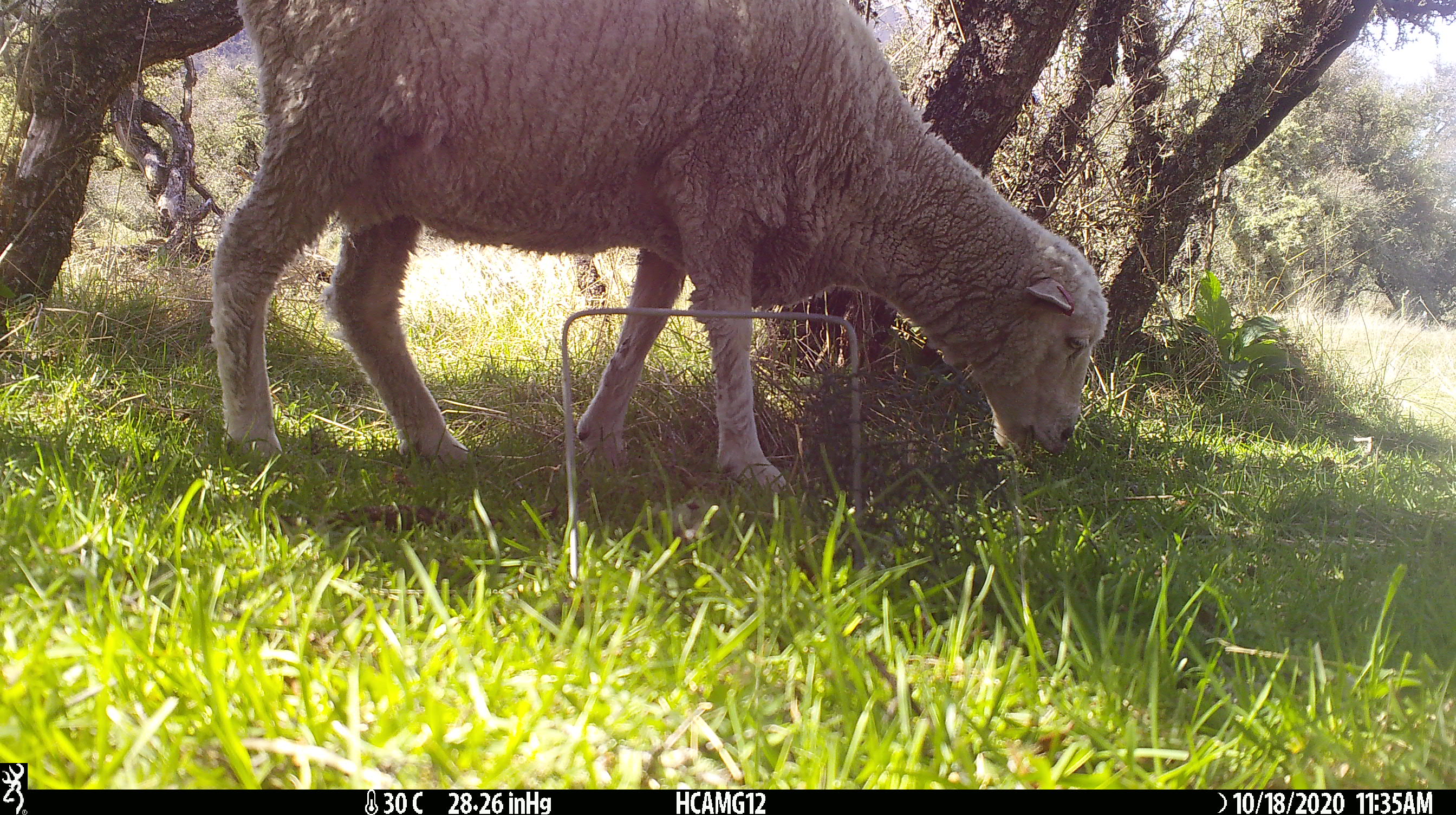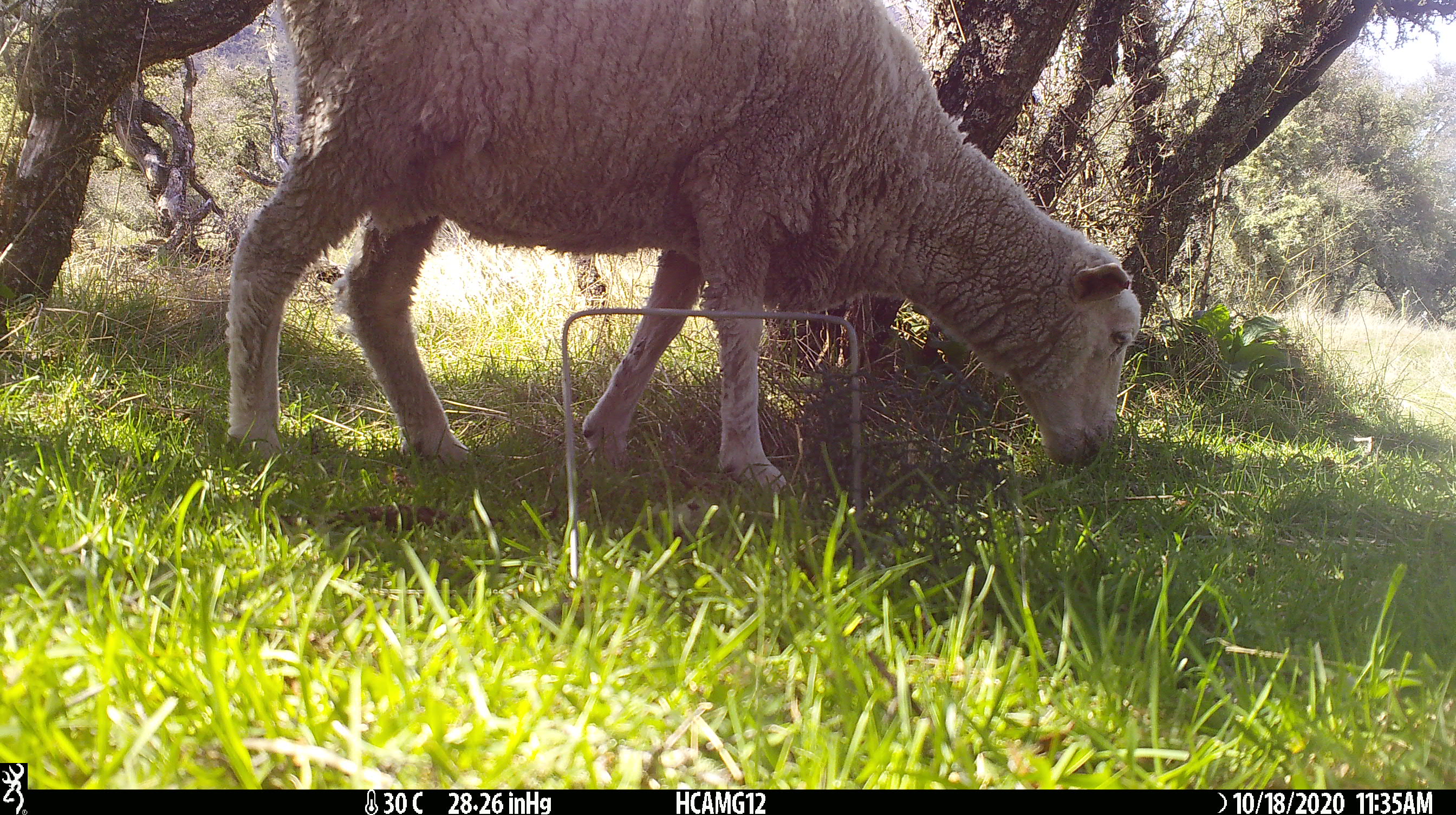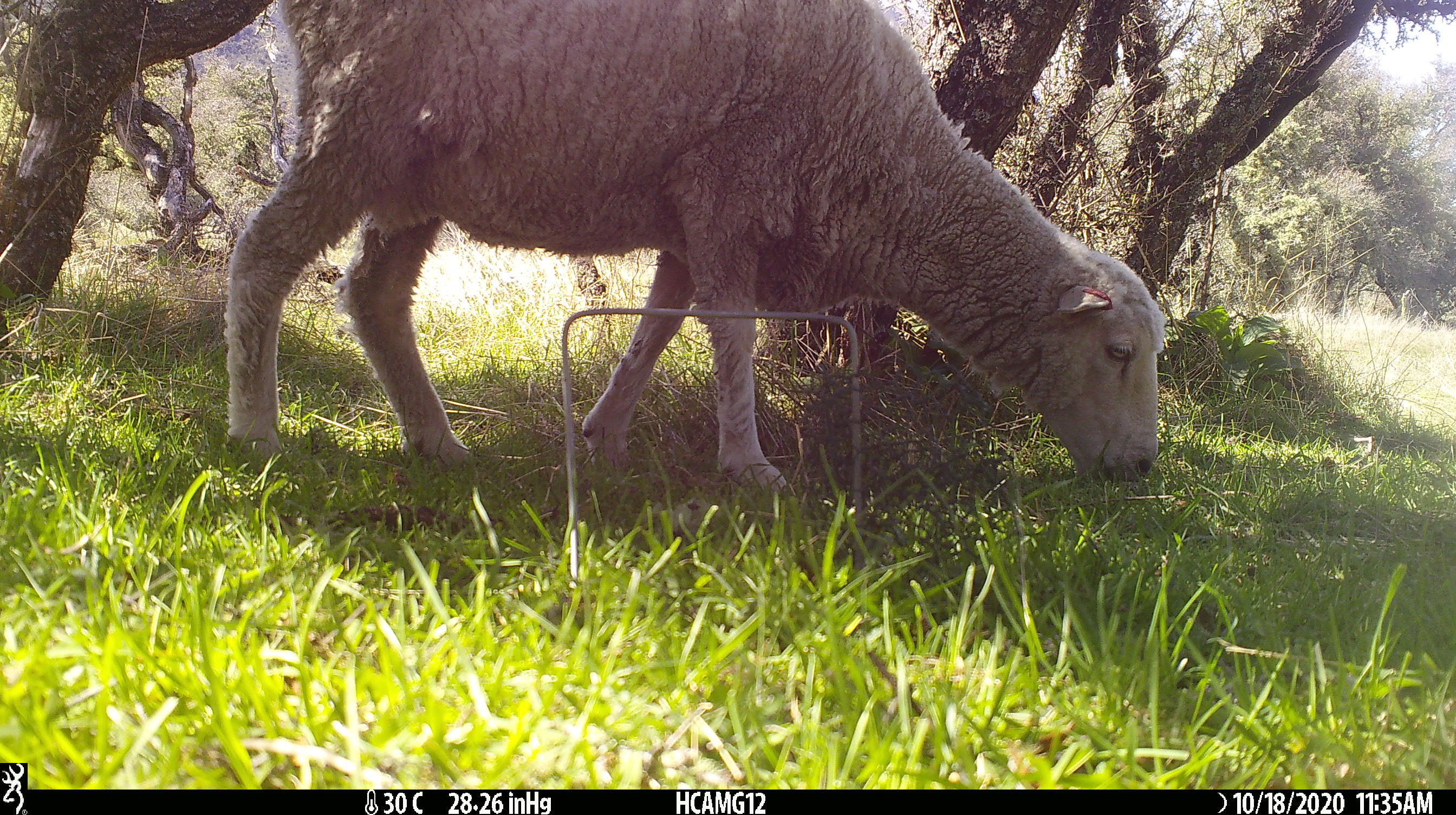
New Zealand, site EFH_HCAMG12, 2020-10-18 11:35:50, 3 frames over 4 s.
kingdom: Animalia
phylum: Chordata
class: Mammalia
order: Artiodactyla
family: Bovidae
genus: Ovis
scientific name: Ovis aries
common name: domestic sheep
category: sheep